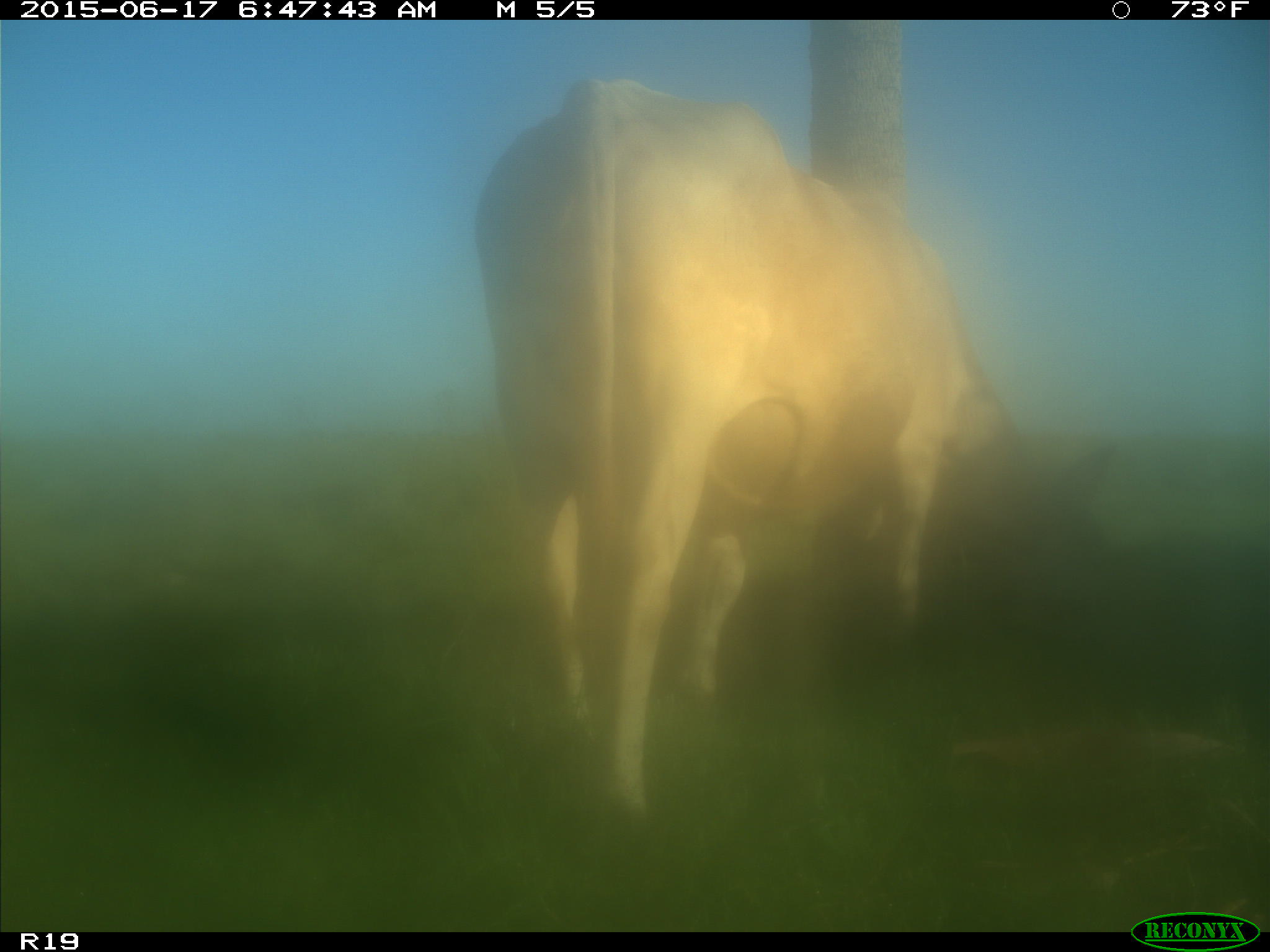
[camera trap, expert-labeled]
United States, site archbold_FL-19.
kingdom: Animalia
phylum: Chordata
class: Mammalia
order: Artiodactyla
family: Bovidae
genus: Bos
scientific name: Bos taurus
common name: domestic cow